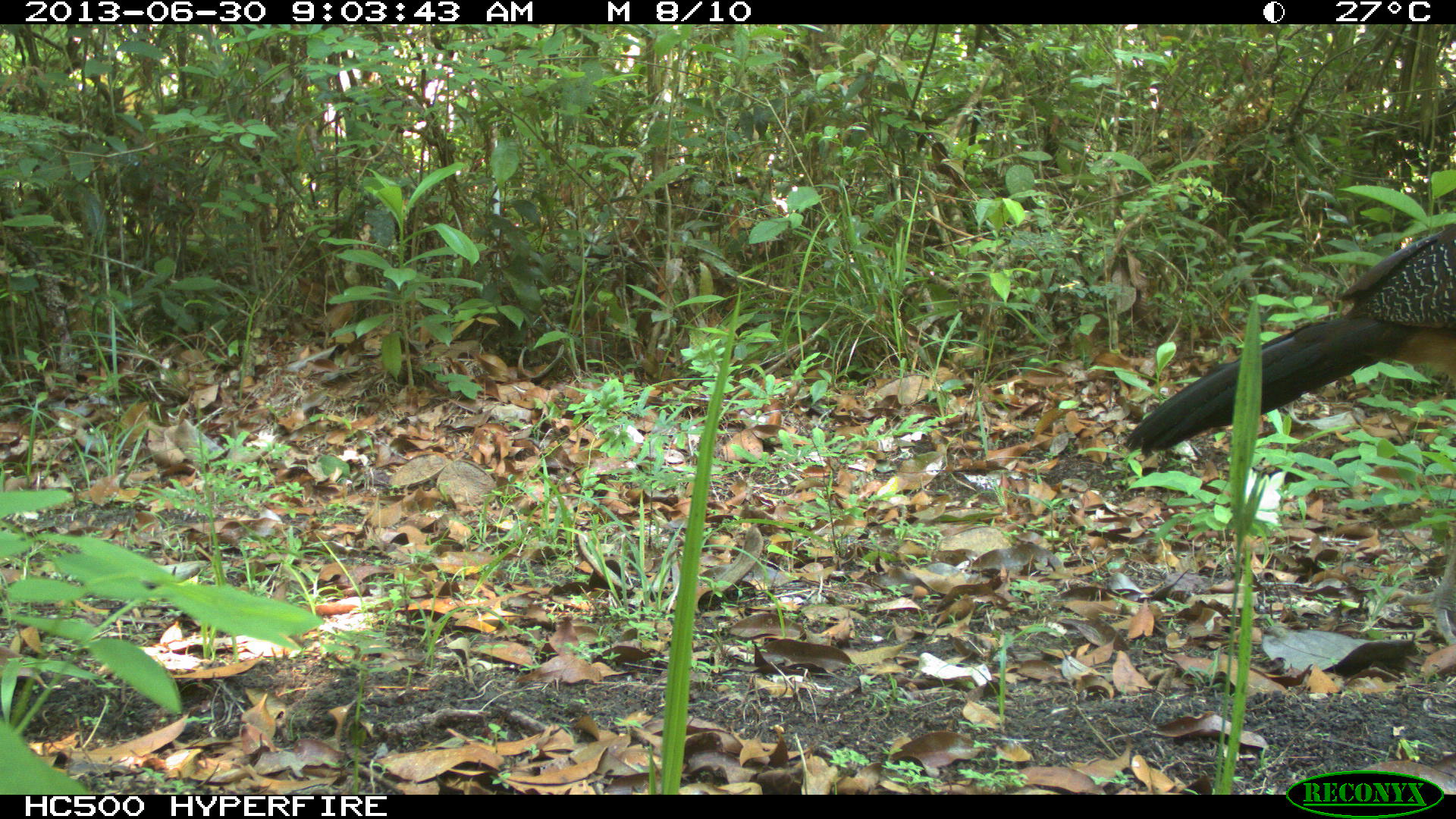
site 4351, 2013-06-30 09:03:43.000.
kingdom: Animalia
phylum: Chordata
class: Aves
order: Galliformes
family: Cracidae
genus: Crax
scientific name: Crax rubra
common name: great curassow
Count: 1.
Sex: female.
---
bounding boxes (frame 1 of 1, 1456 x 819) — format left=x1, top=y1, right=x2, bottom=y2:
crax rubra: left=1124, top=223, right=1456, bottom=645